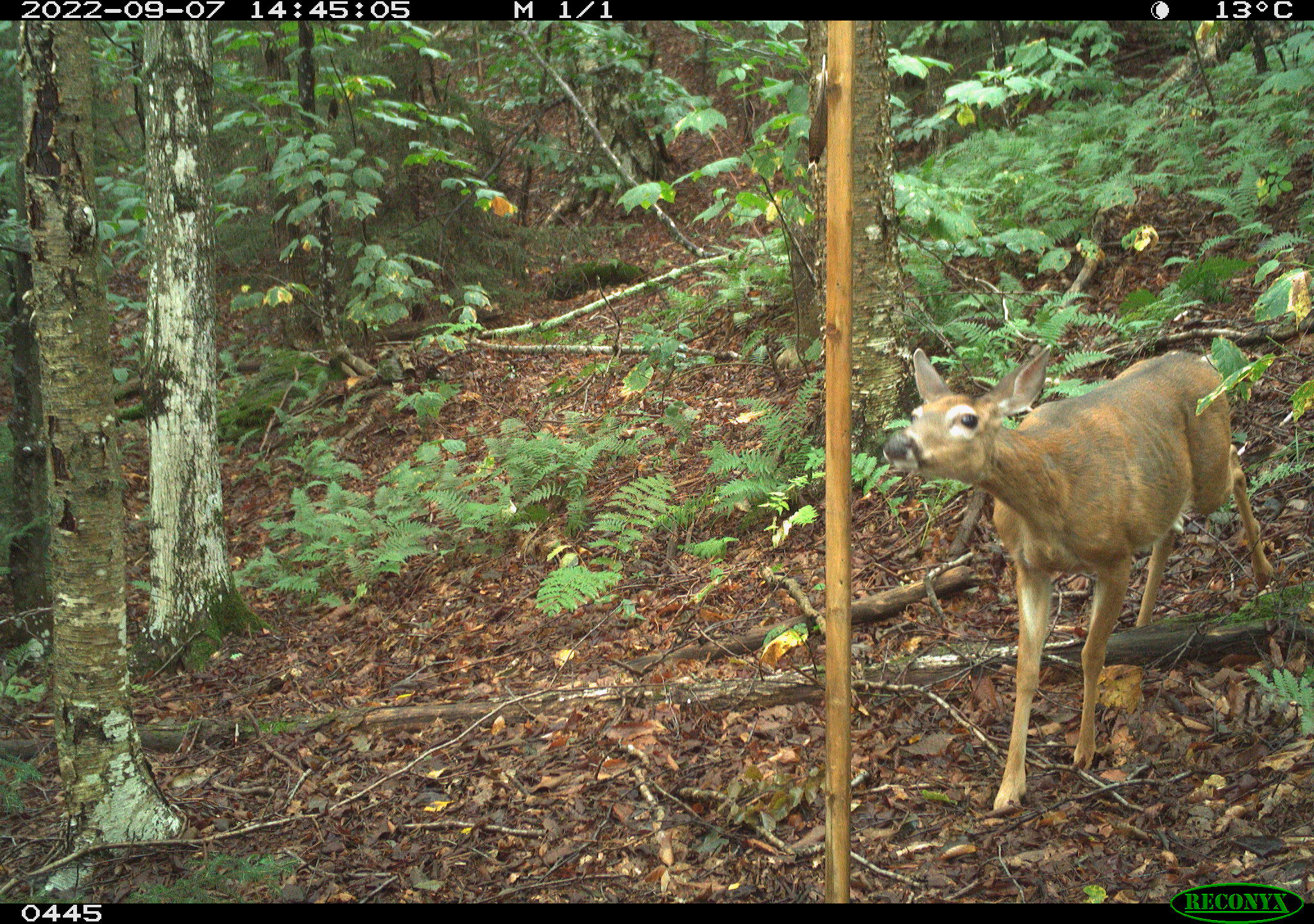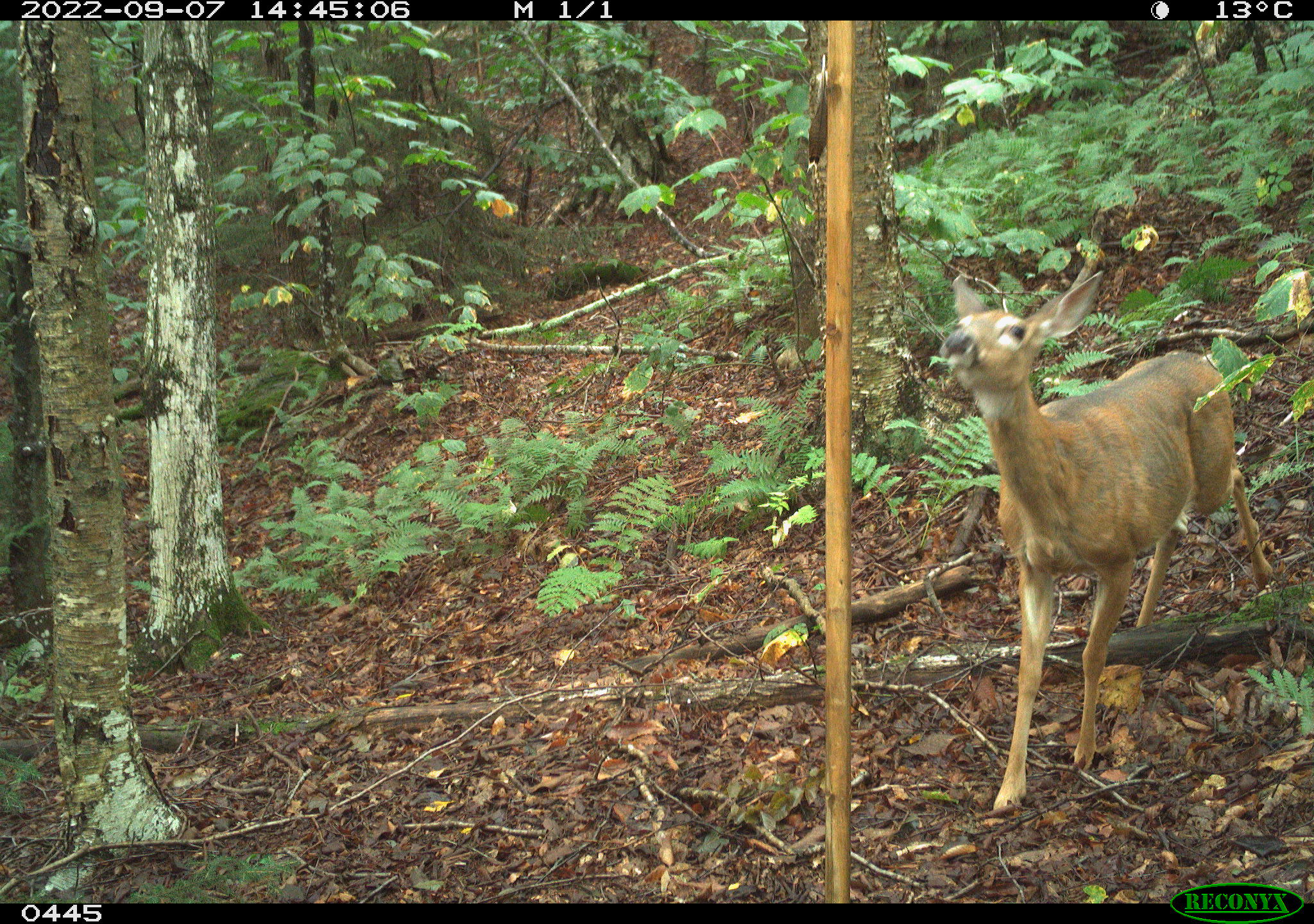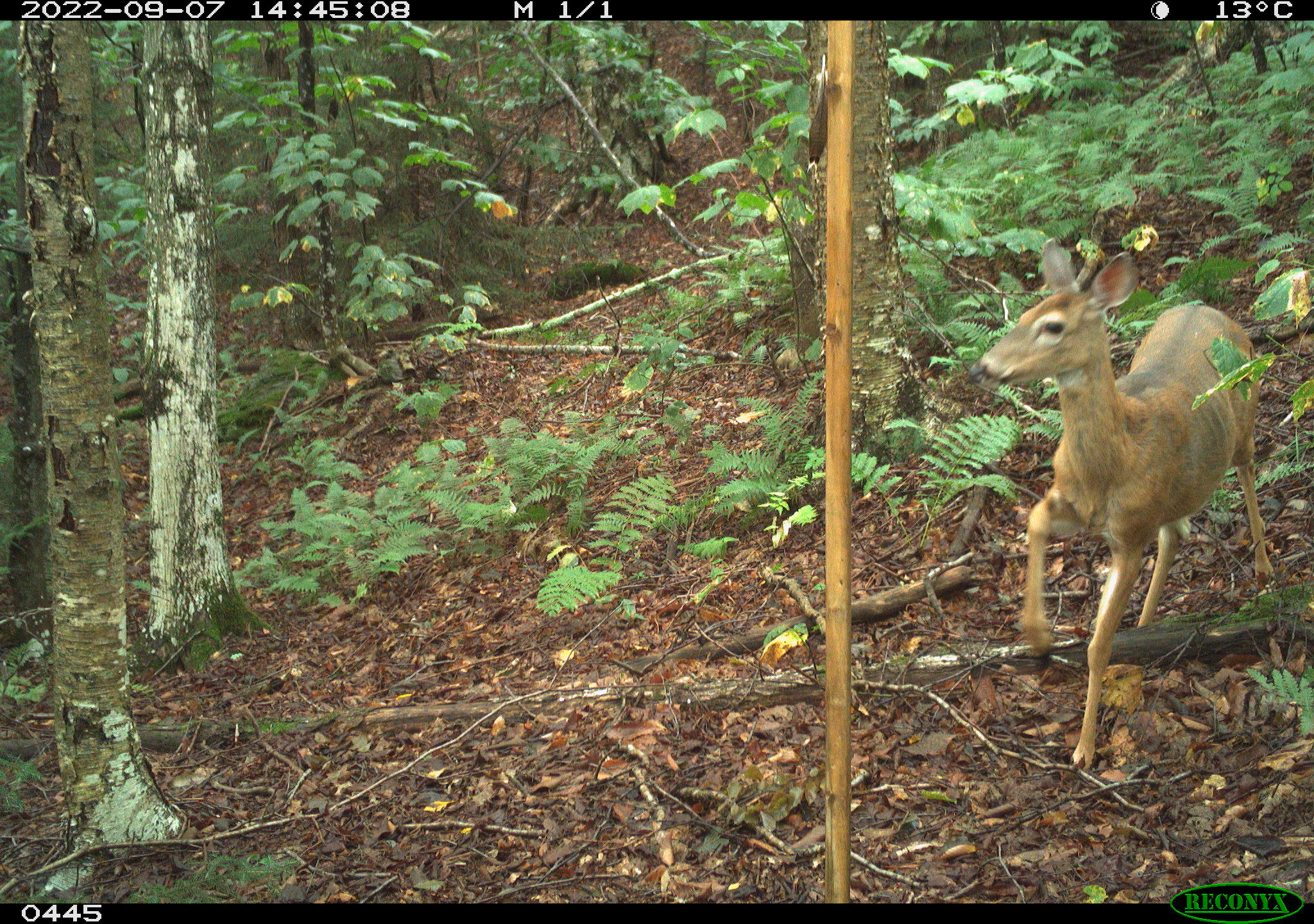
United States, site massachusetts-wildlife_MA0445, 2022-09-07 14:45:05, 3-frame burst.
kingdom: Animalia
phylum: Chordata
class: Mammalia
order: Artiodactyla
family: Cervidae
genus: Odocoileus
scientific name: Odocoileus virginianus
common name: white-tailed deer